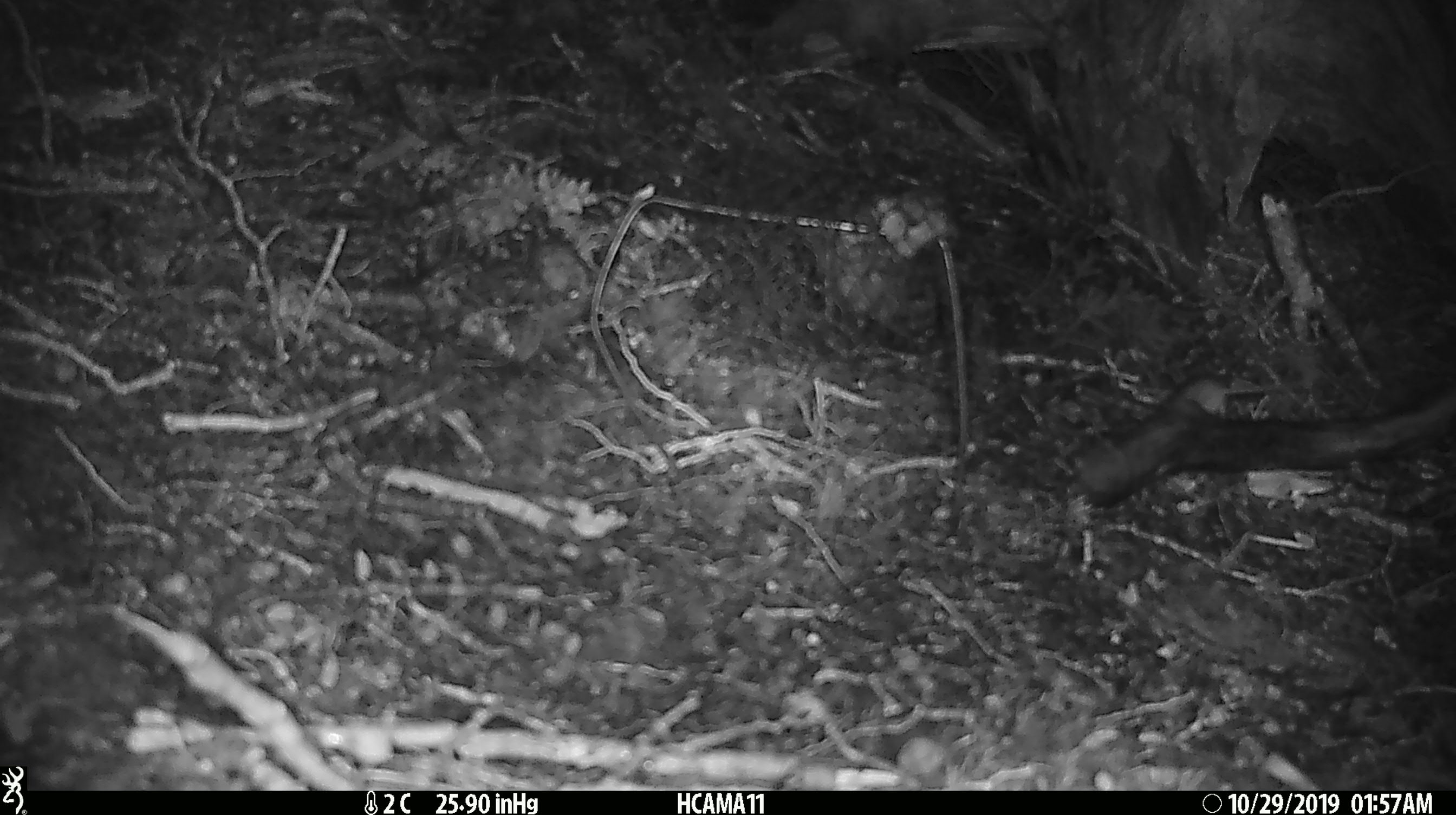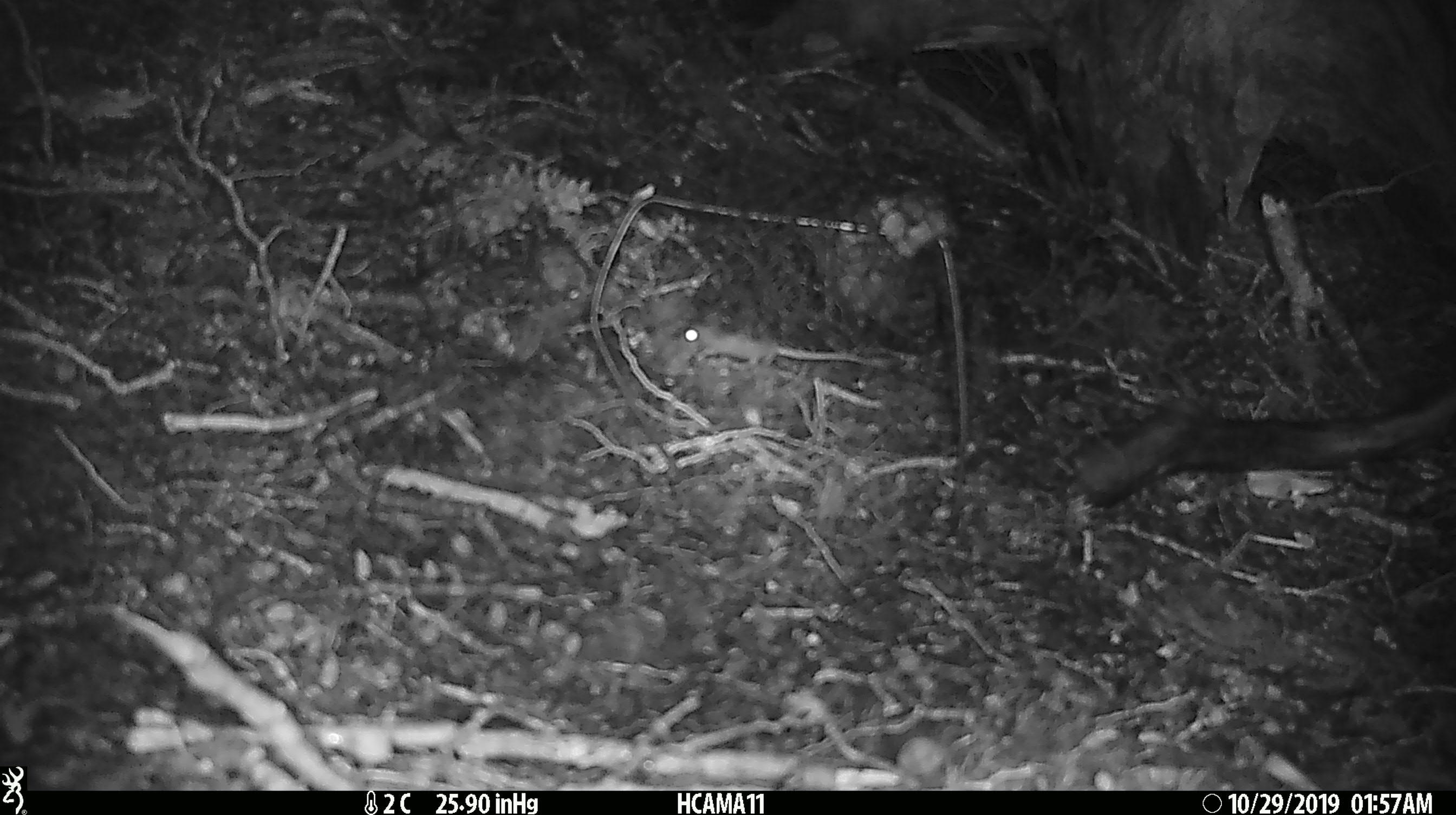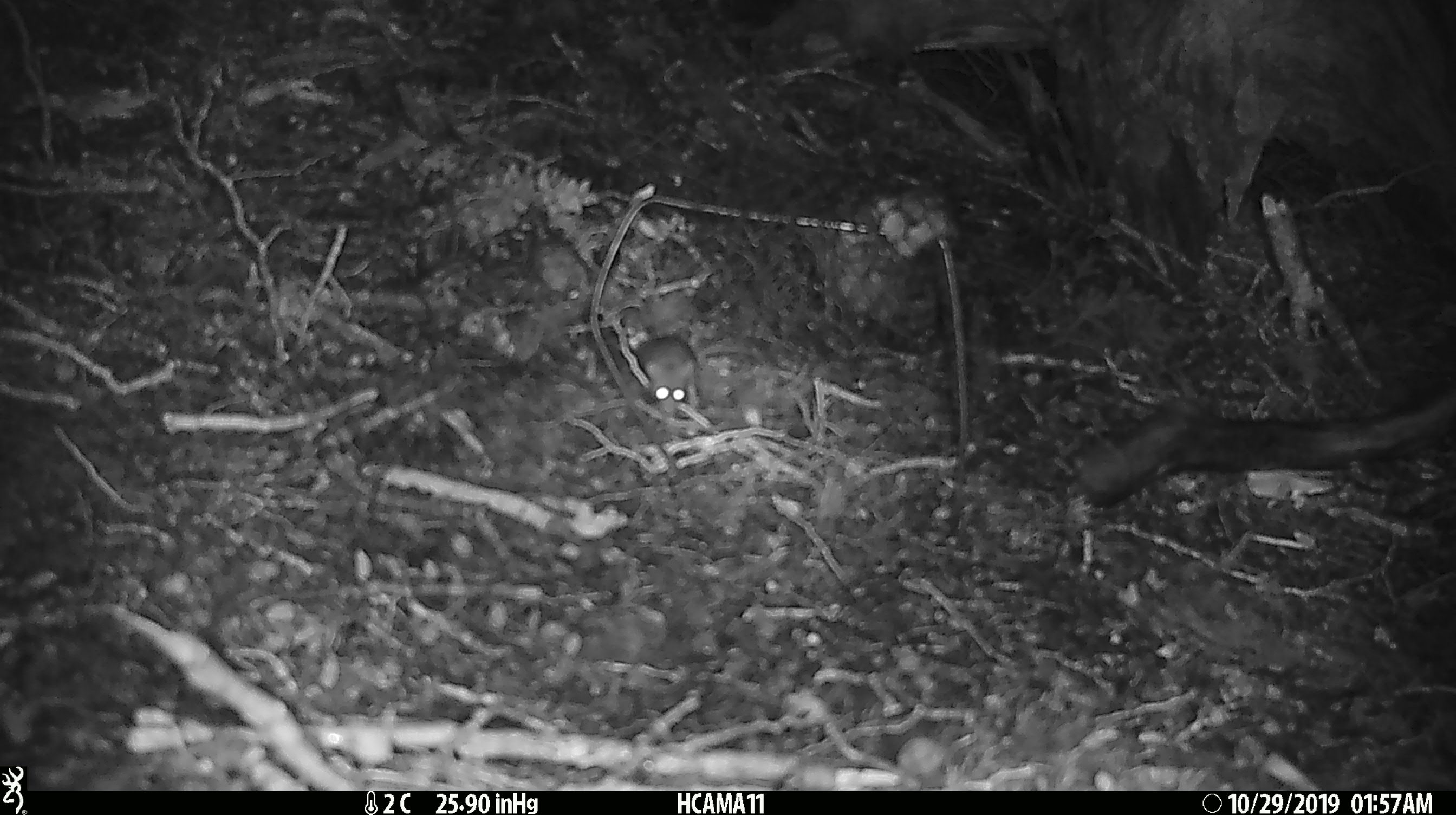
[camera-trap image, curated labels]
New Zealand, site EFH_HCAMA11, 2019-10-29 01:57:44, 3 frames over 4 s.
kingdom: Animalia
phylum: Chordata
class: Mammalia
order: Rodentia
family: Muridae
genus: Mus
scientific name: Mus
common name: mouse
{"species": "mouse (Mus)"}